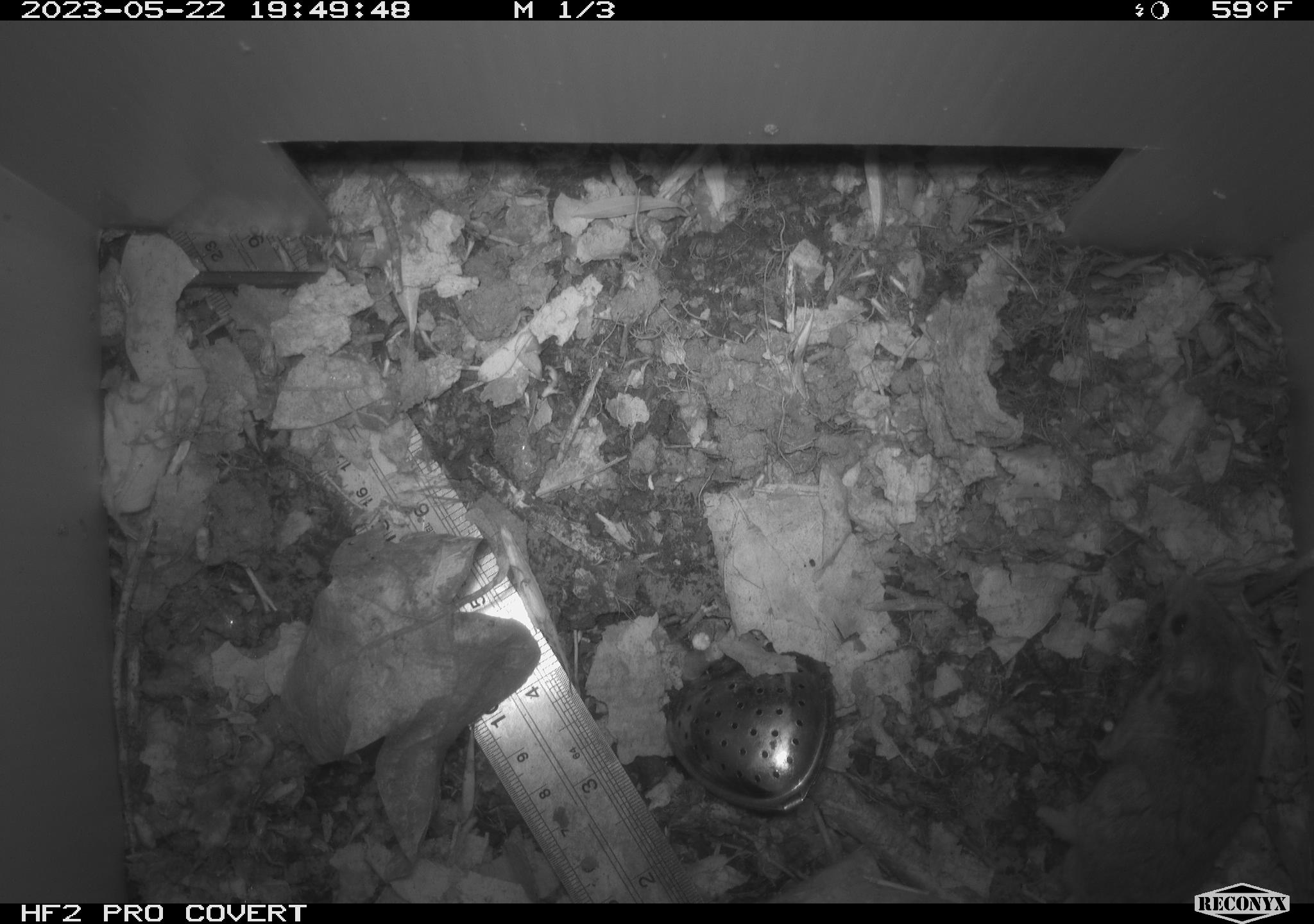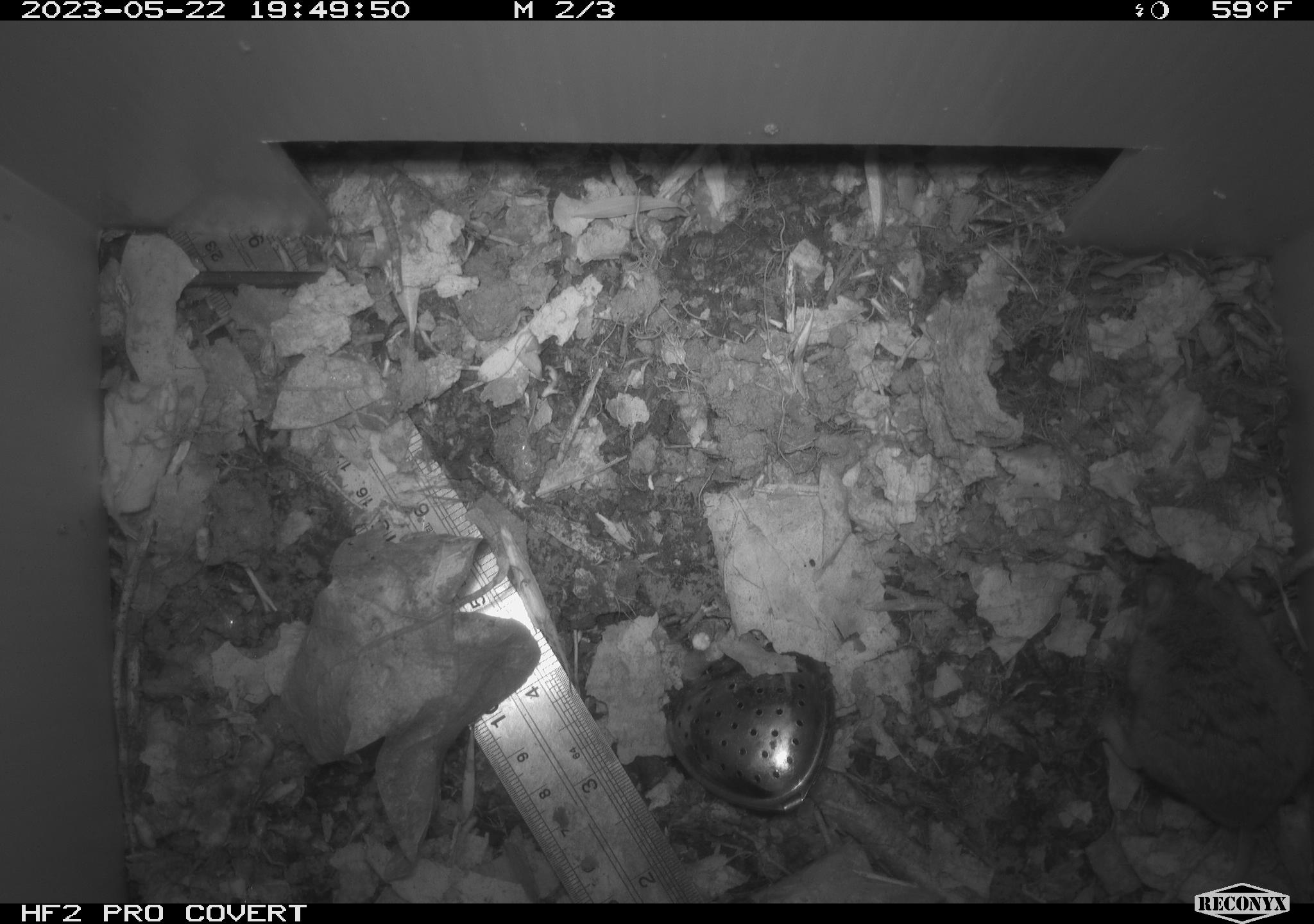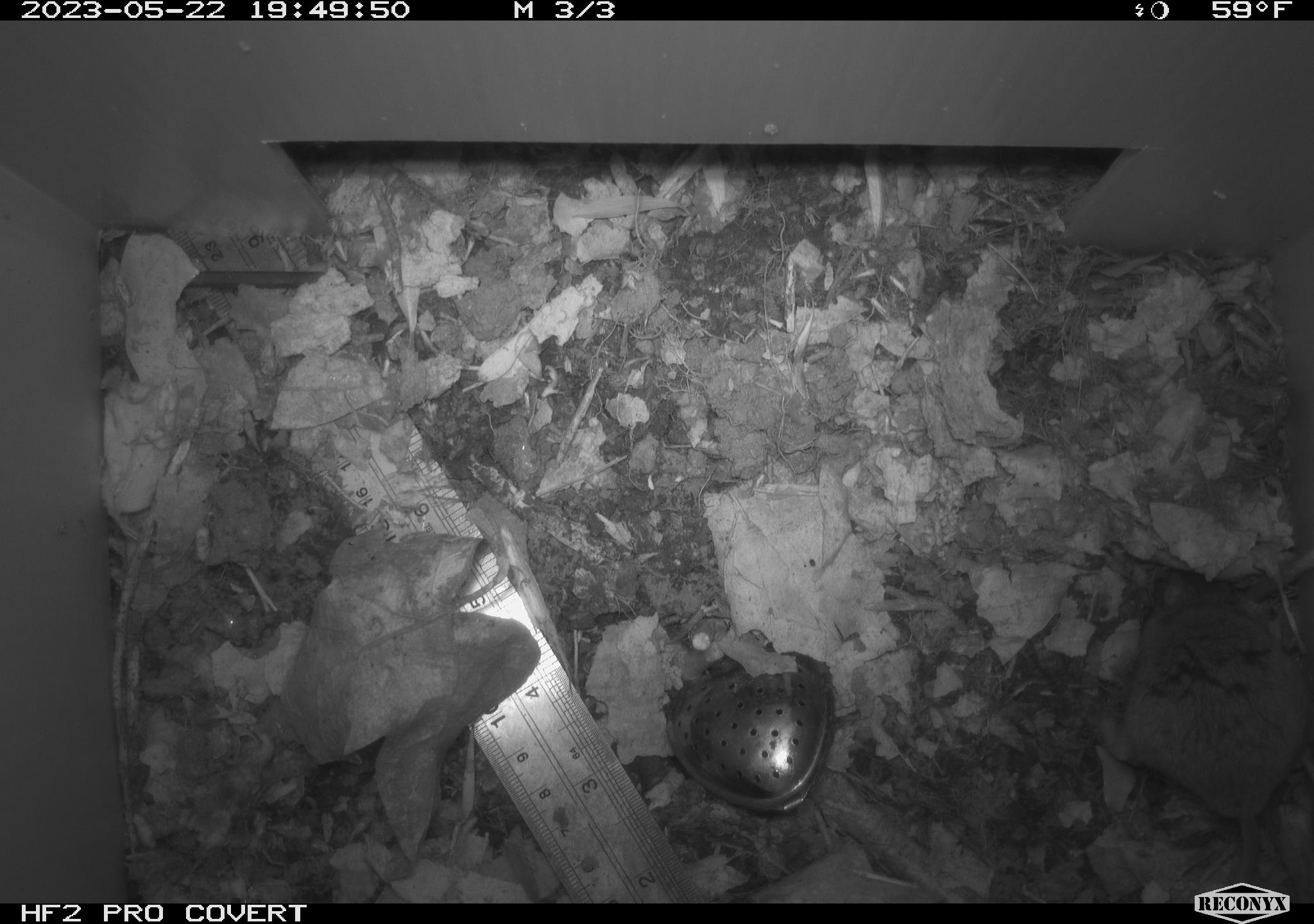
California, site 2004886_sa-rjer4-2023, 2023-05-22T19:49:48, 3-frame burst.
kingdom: Animalia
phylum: Chordata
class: Mammalia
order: Rodentia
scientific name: Rodentia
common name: mouse species